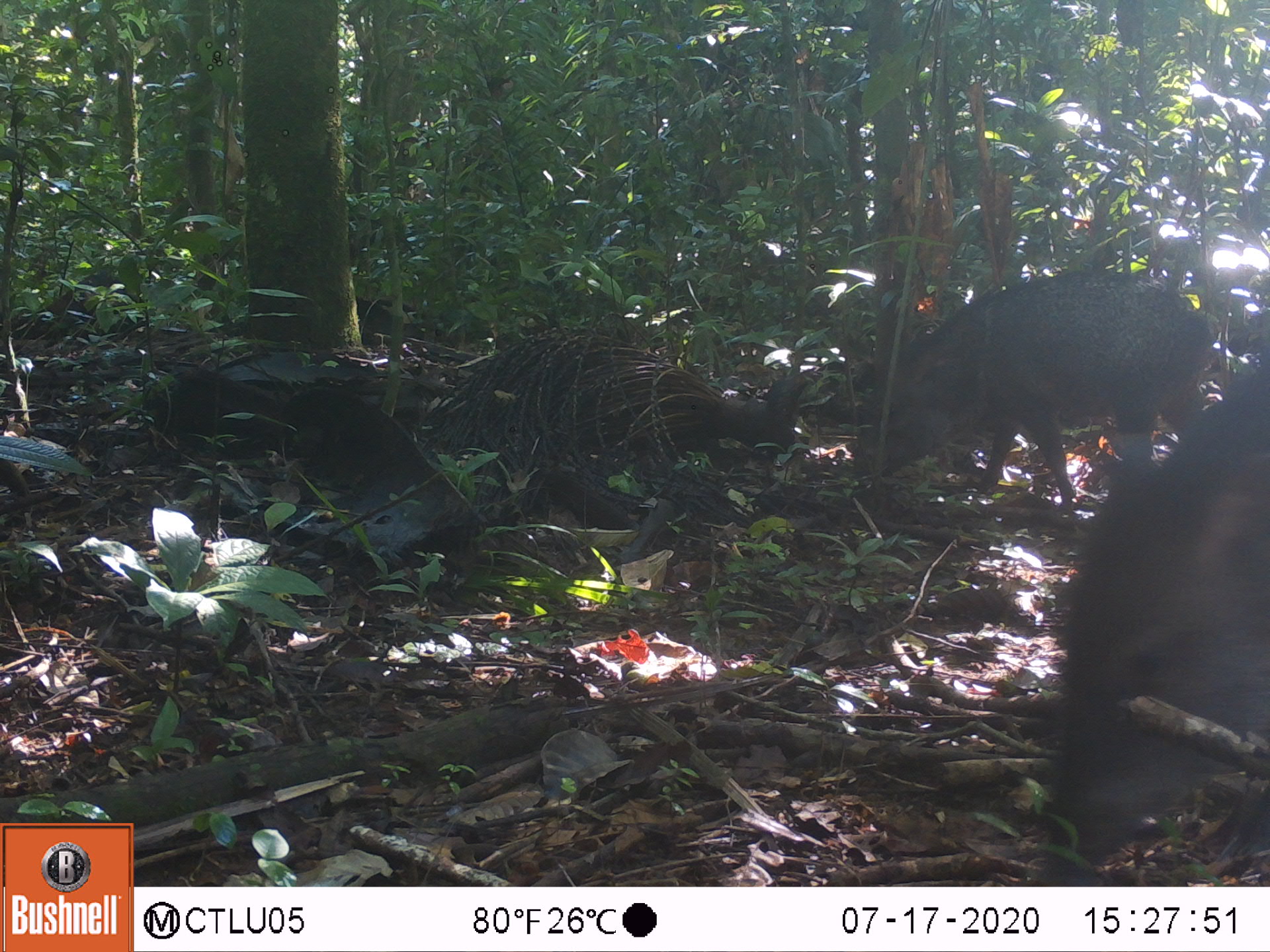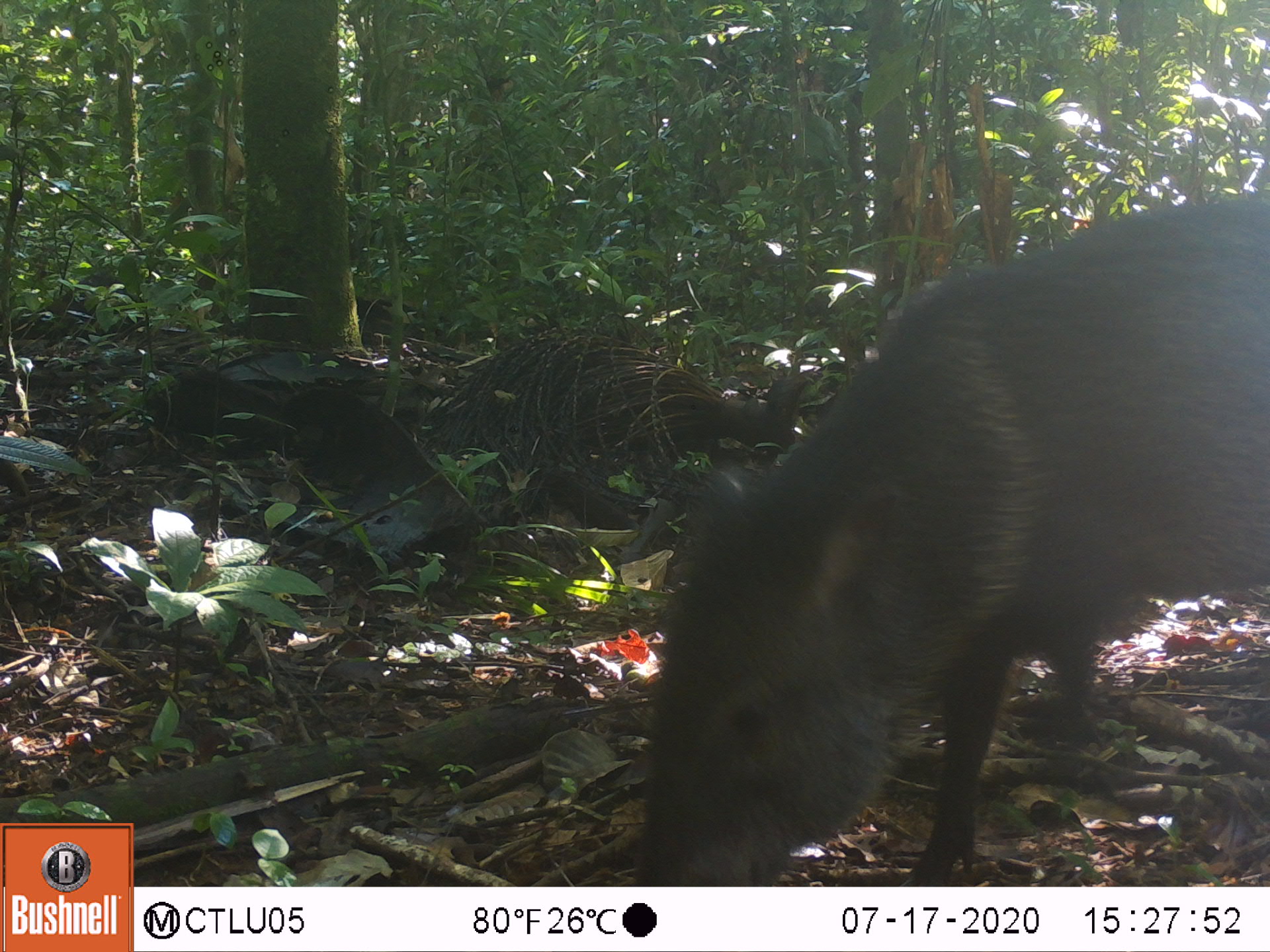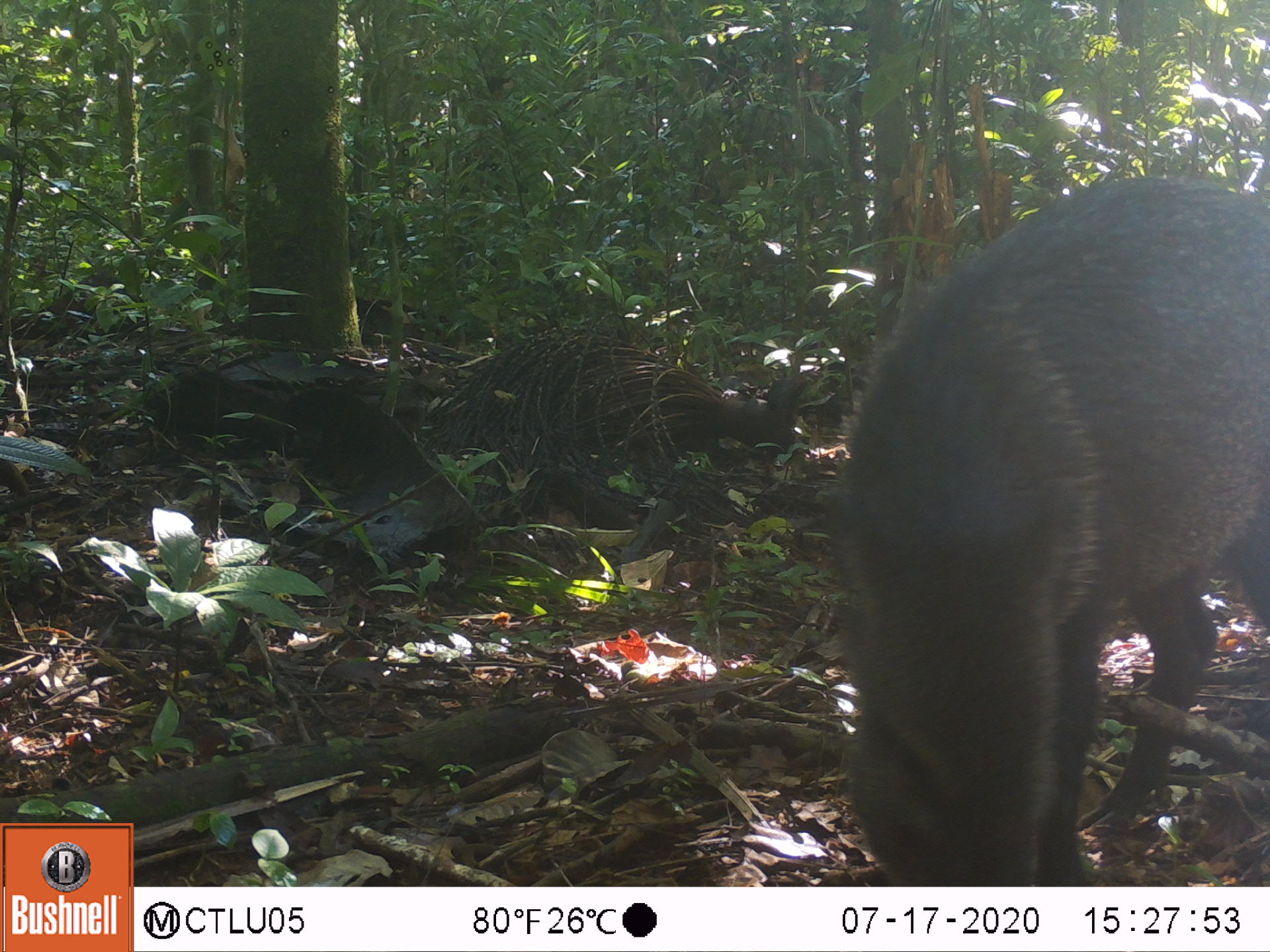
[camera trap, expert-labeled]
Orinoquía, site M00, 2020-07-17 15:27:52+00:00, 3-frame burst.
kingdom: Animalia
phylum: Chordata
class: Mammalia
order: Artiodactyla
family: Tayassuidae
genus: Pecari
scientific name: Pecari tajacu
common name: collared peccary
Collared peccary (Pecari tajacu).